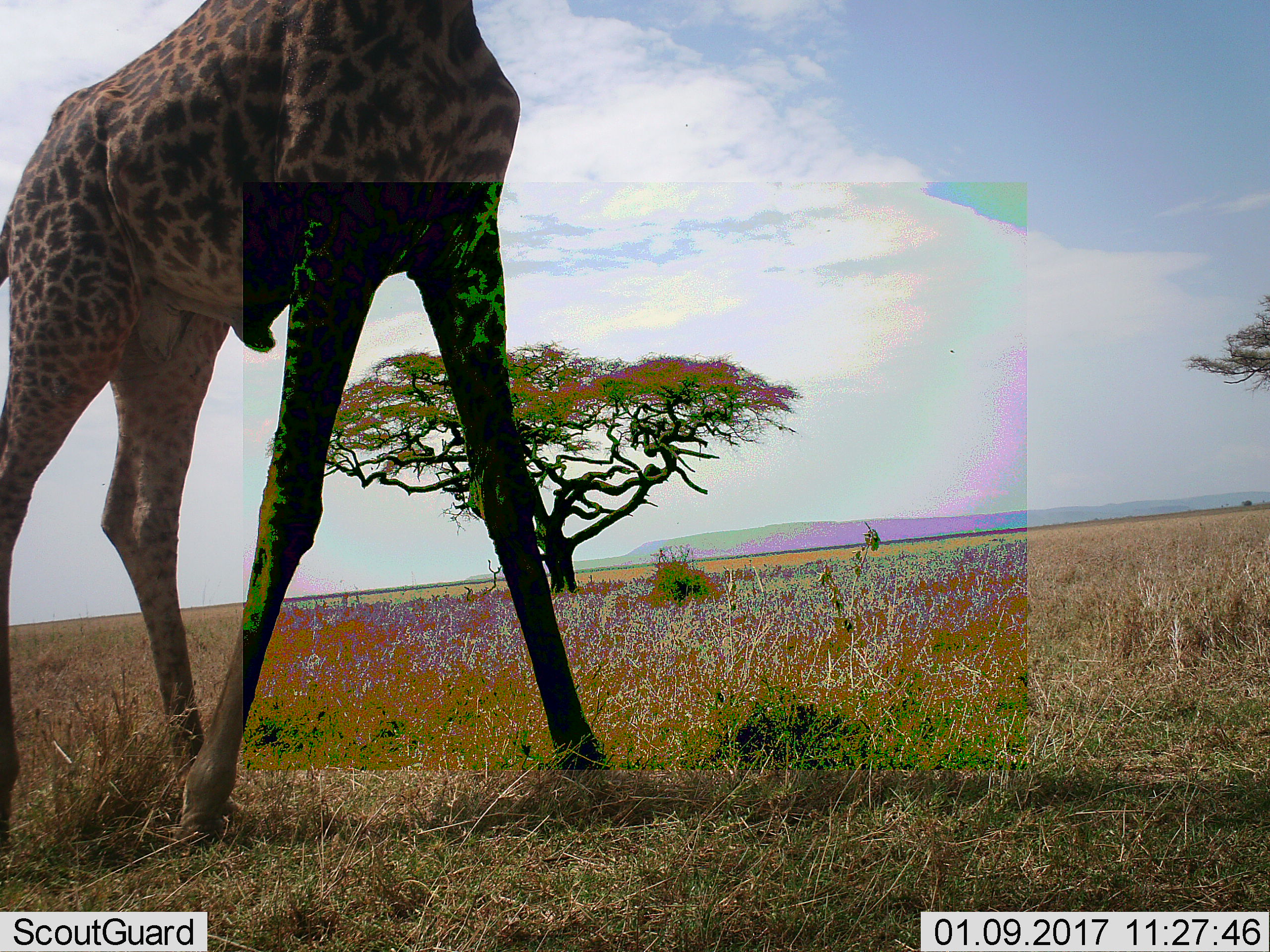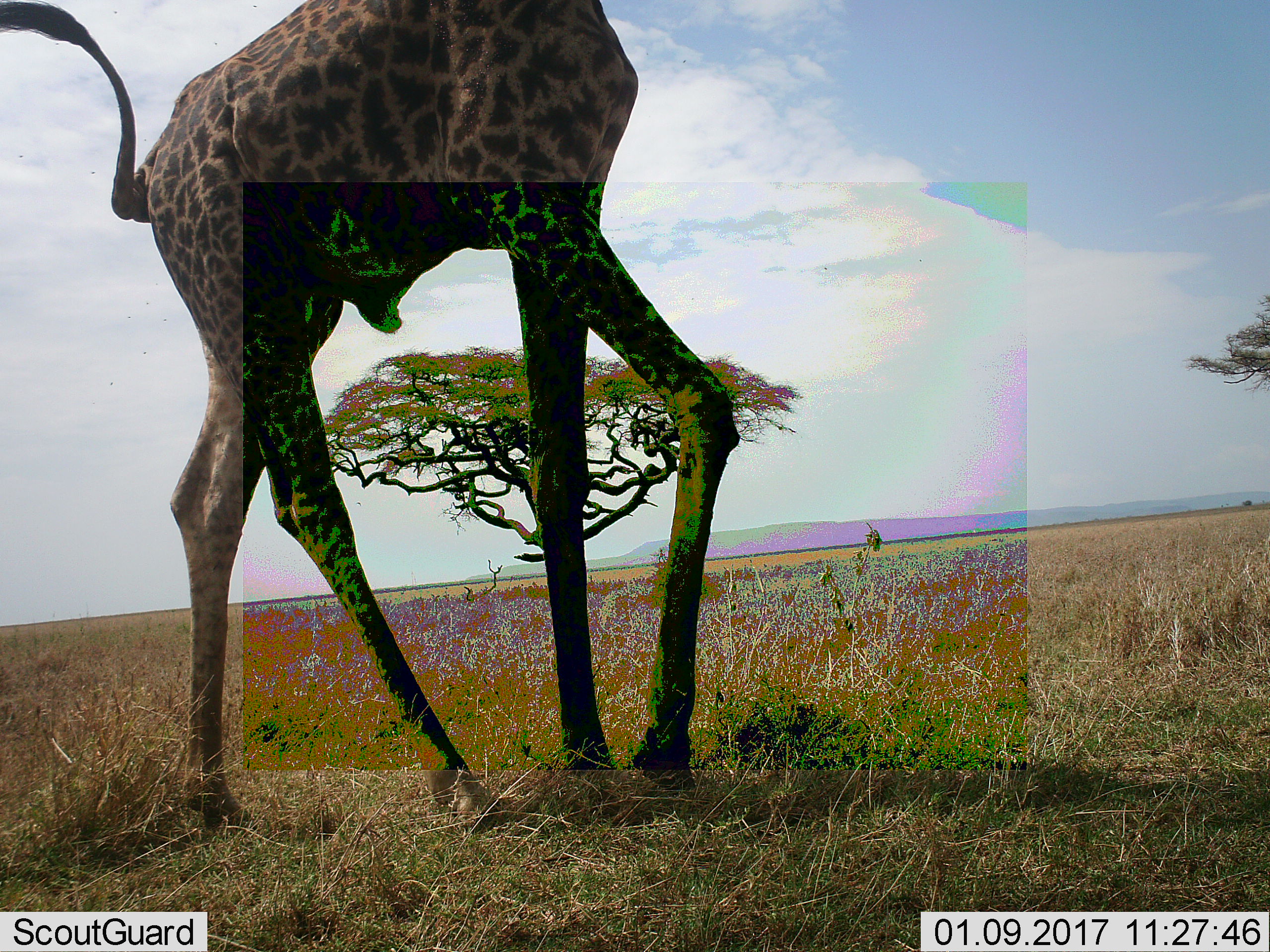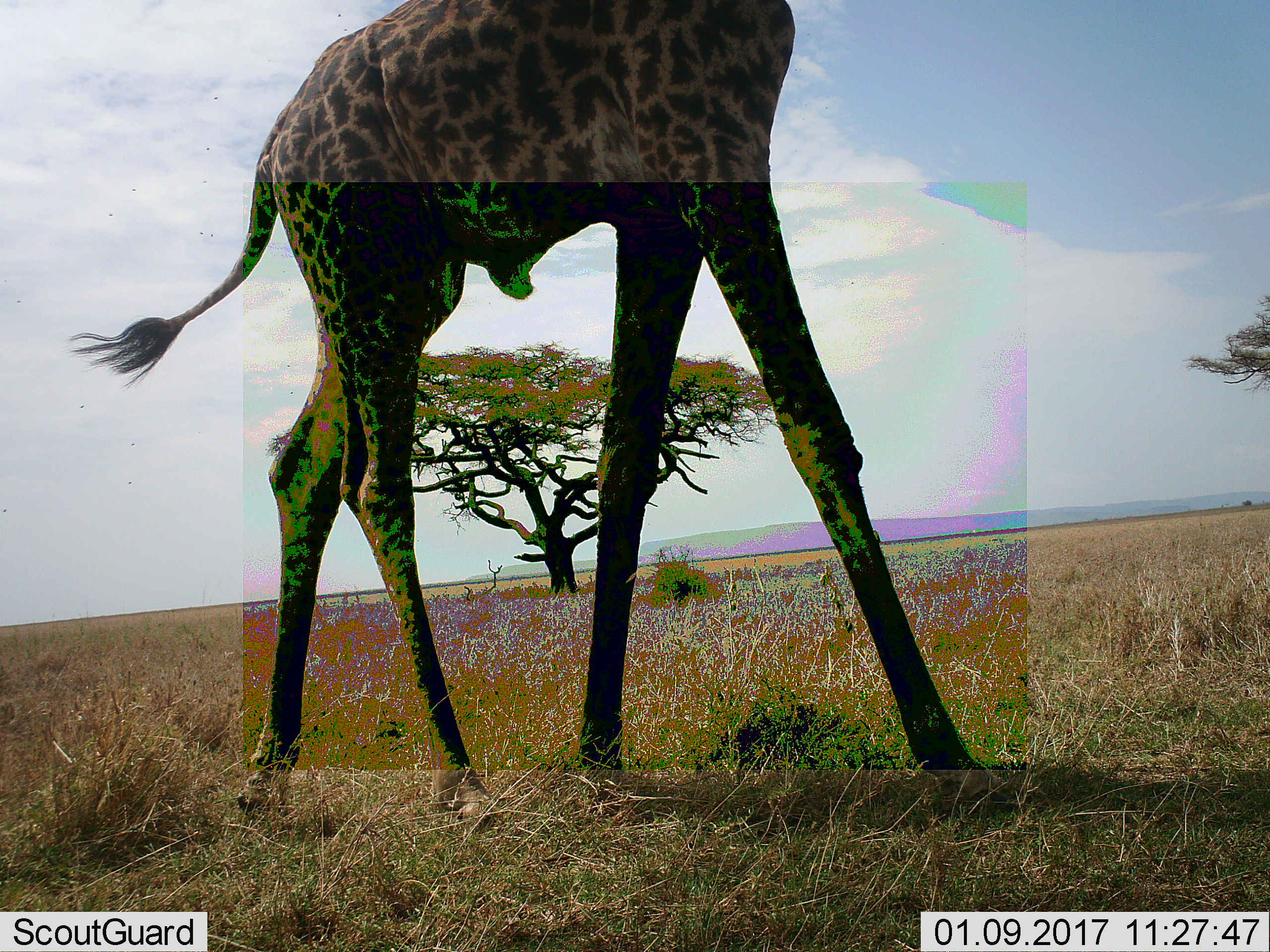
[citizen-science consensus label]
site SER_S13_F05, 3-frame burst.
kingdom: Animalia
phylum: Chordata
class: Mammalia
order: Artiodactyla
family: Giraffidae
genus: Giraffa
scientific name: Giraffa camelopardalis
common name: giraffe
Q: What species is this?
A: Giraffe (Giraffa camelopardalis).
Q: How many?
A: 1.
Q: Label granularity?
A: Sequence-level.